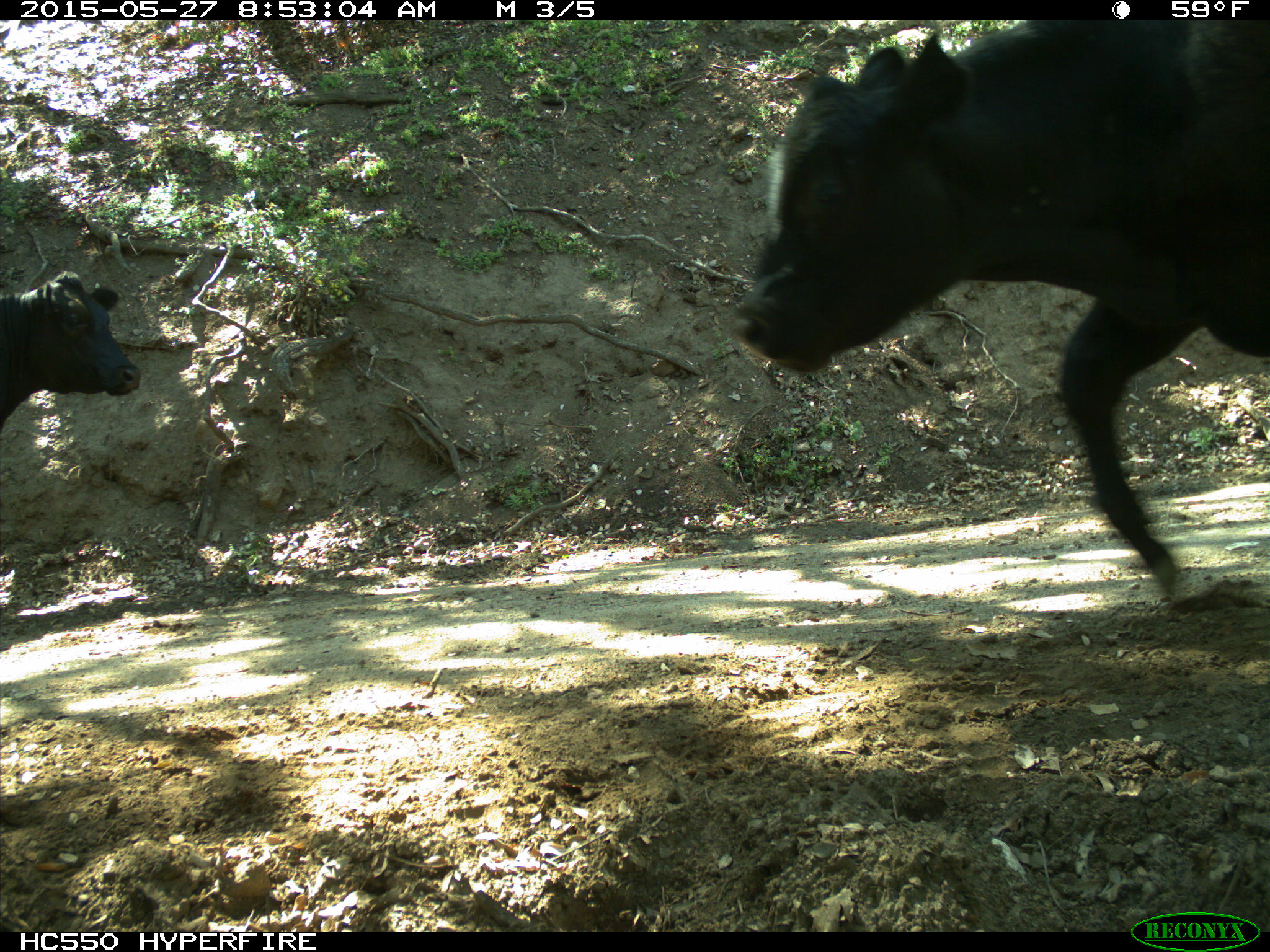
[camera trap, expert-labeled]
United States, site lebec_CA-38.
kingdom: Animalia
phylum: Chordata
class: Mammalia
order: Artiodactyla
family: Bovidae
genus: Bos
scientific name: Bos taurus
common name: domestic cow